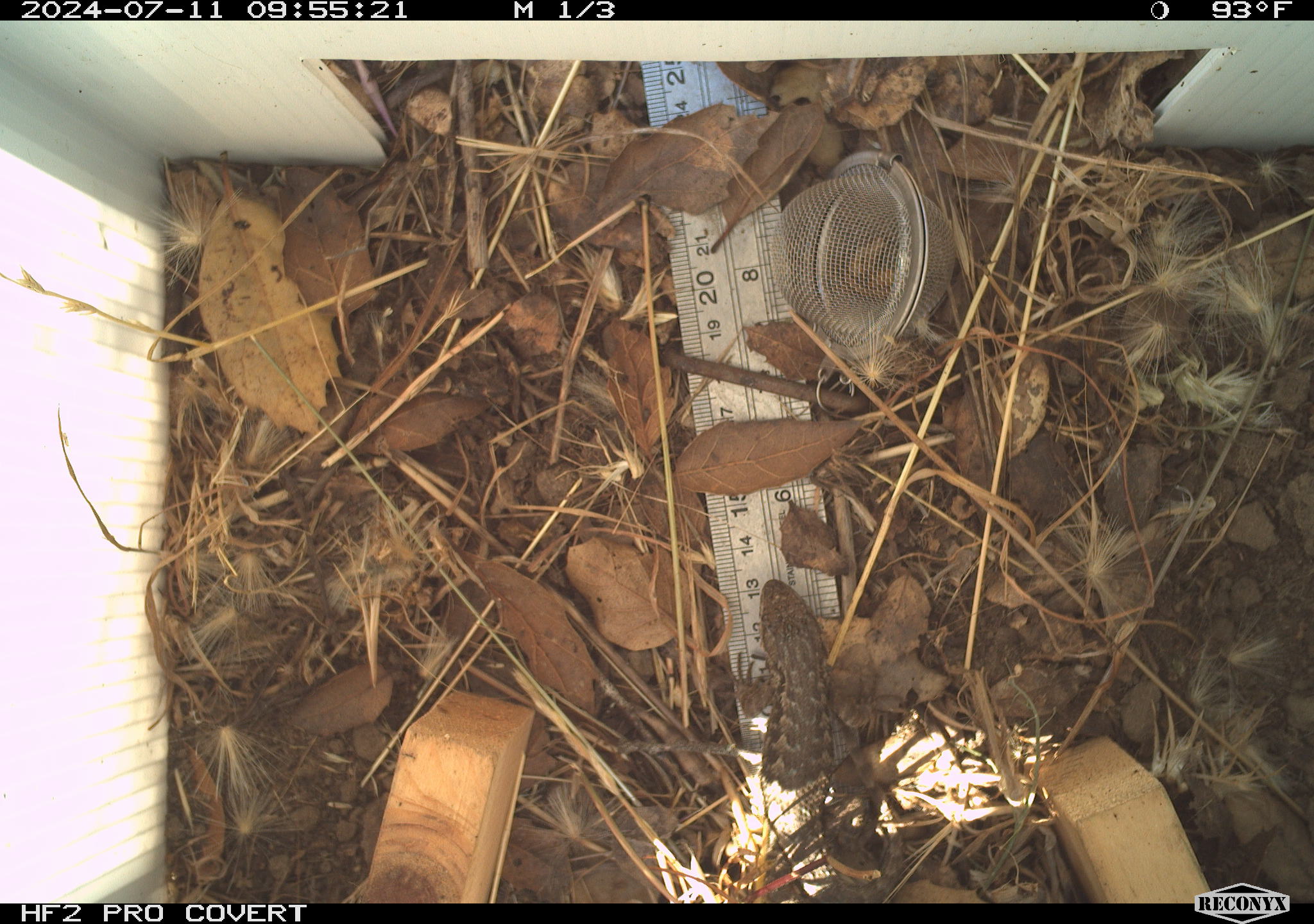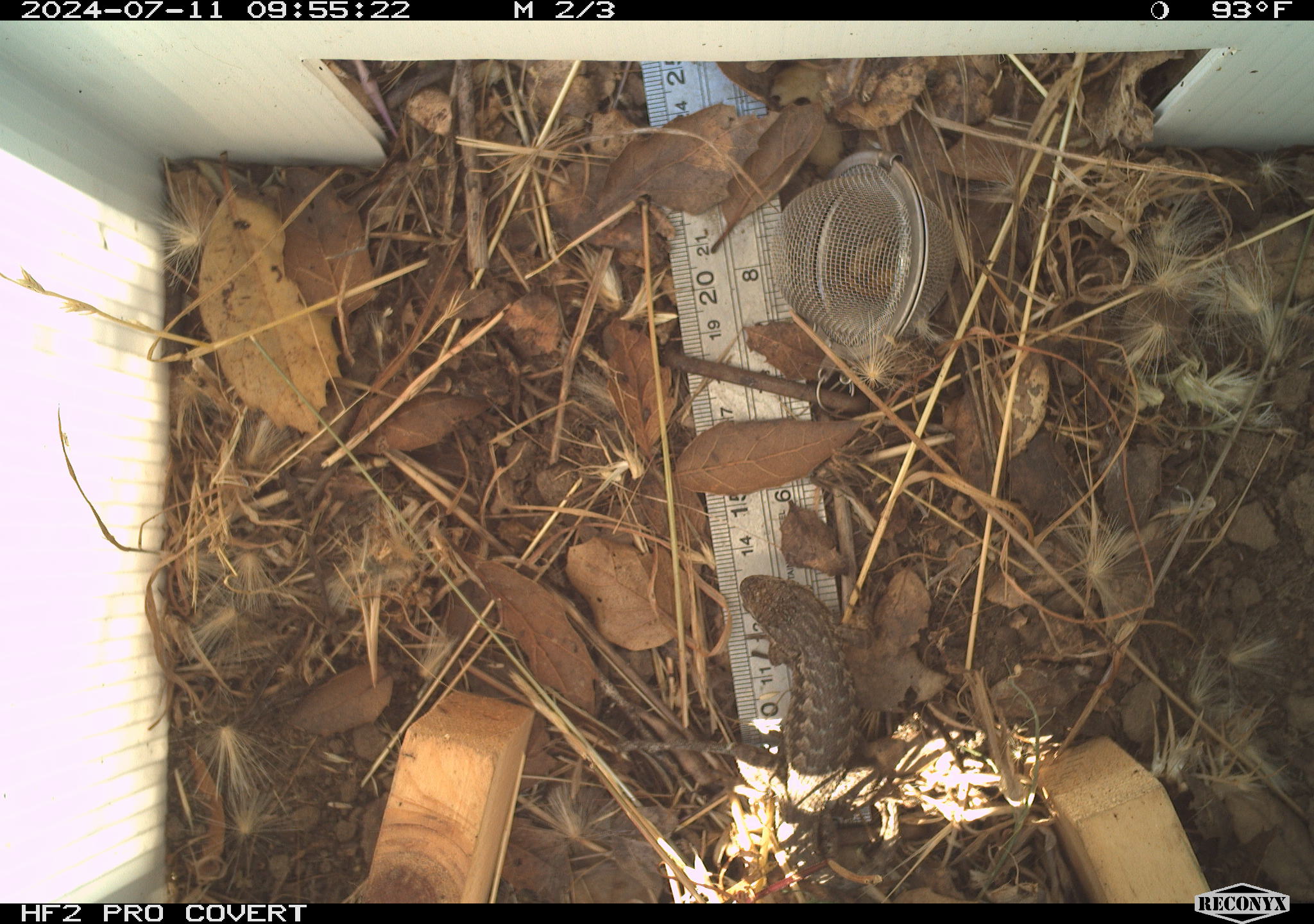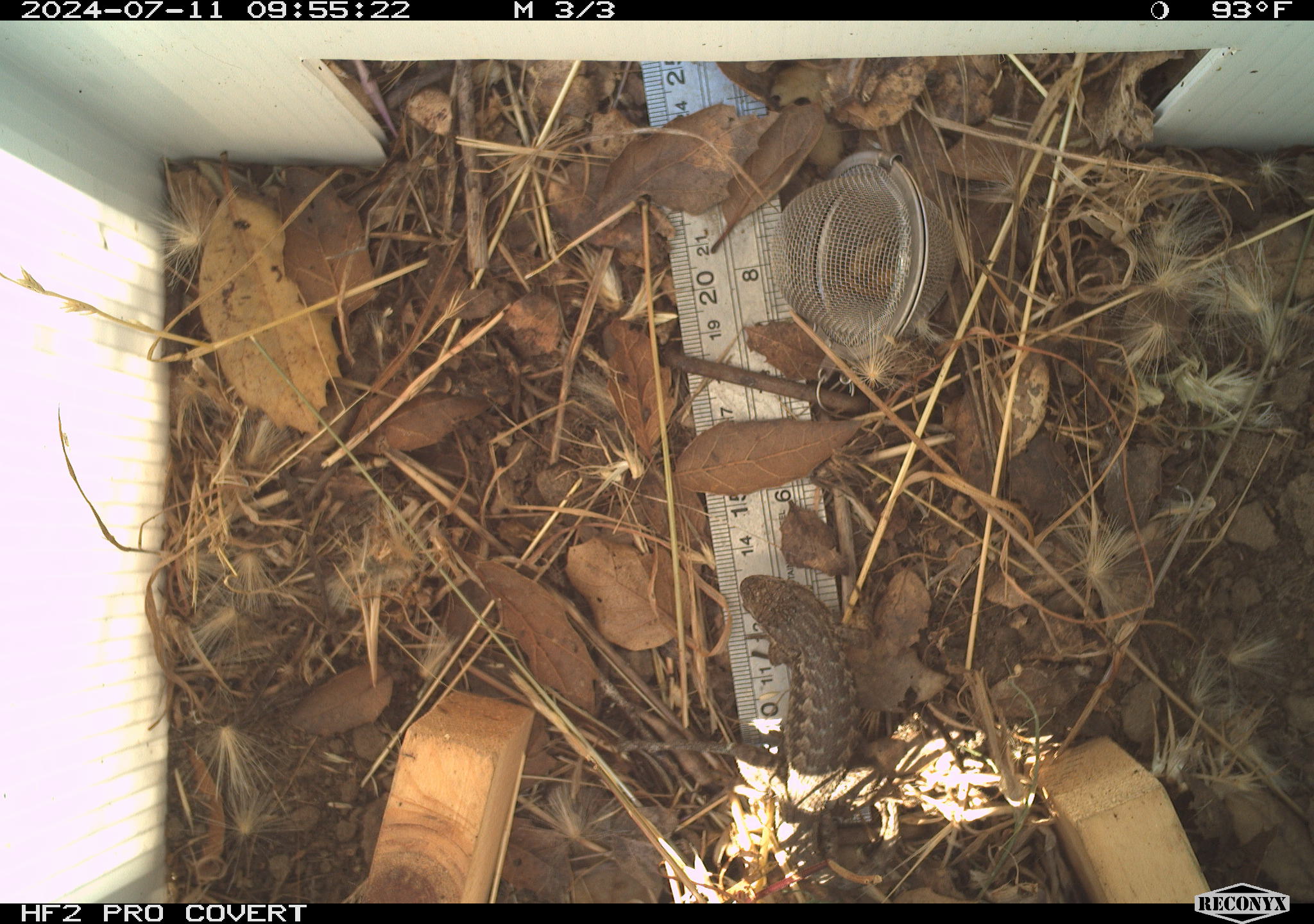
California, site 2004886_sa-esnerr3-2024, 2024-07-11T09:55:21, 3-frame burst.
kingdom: Animalia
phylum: Chordata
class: Reptilia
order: Squamata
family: Phrynosomatidae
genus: Sceloporus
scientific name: Sceloporus occidentalis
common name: western fence lizard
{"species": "western fence lizard (Sceloporus occidentalis)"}